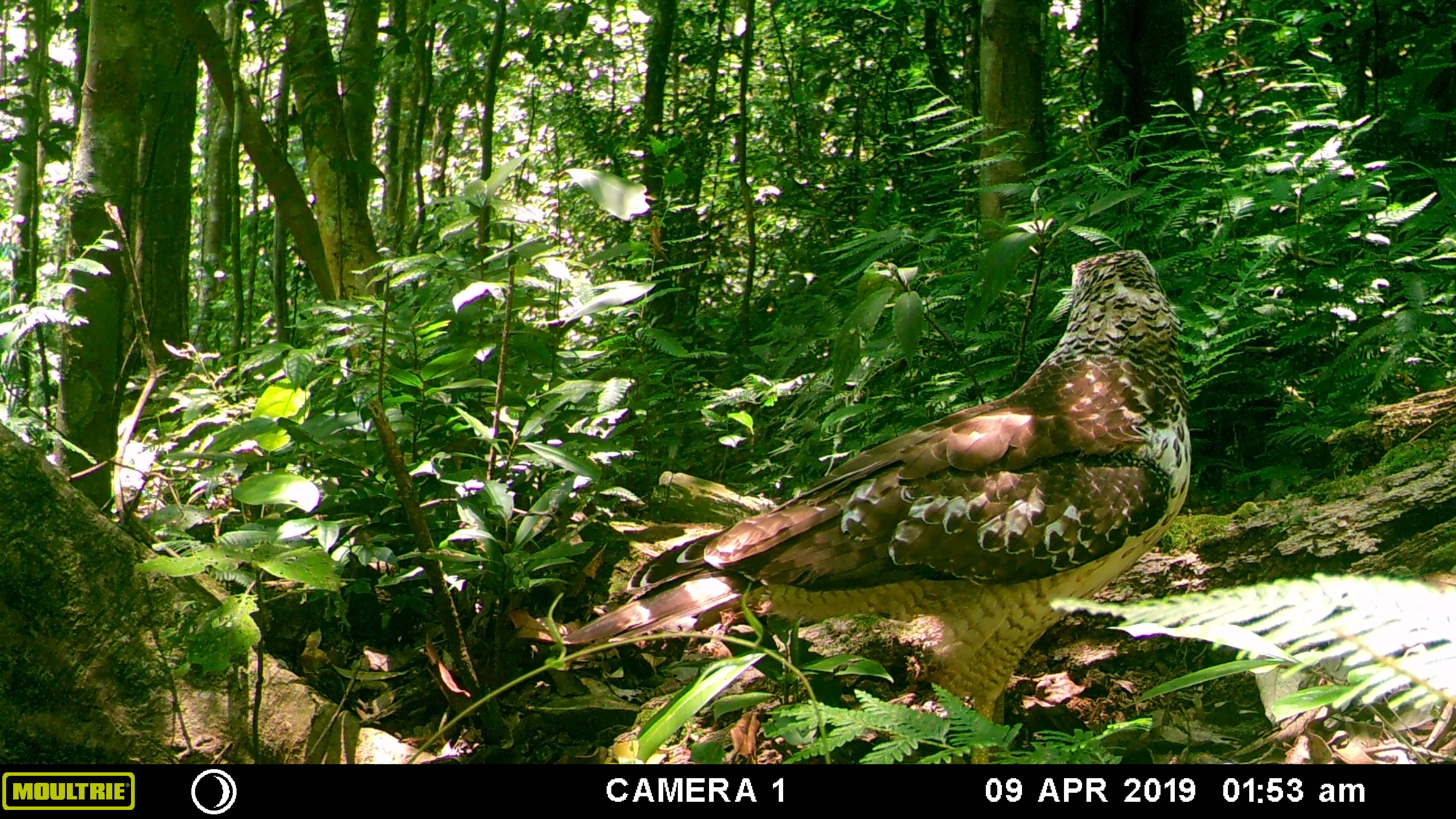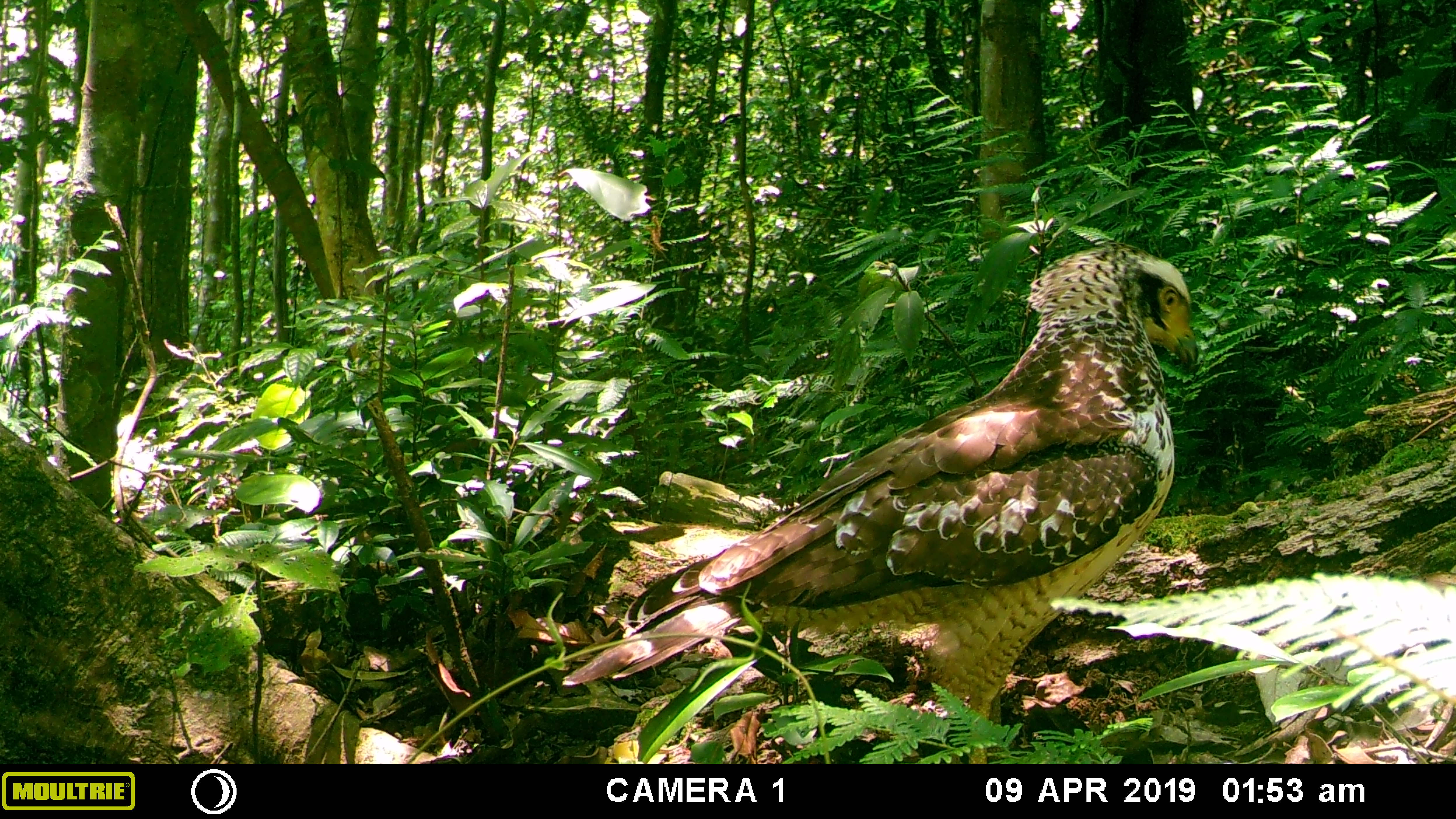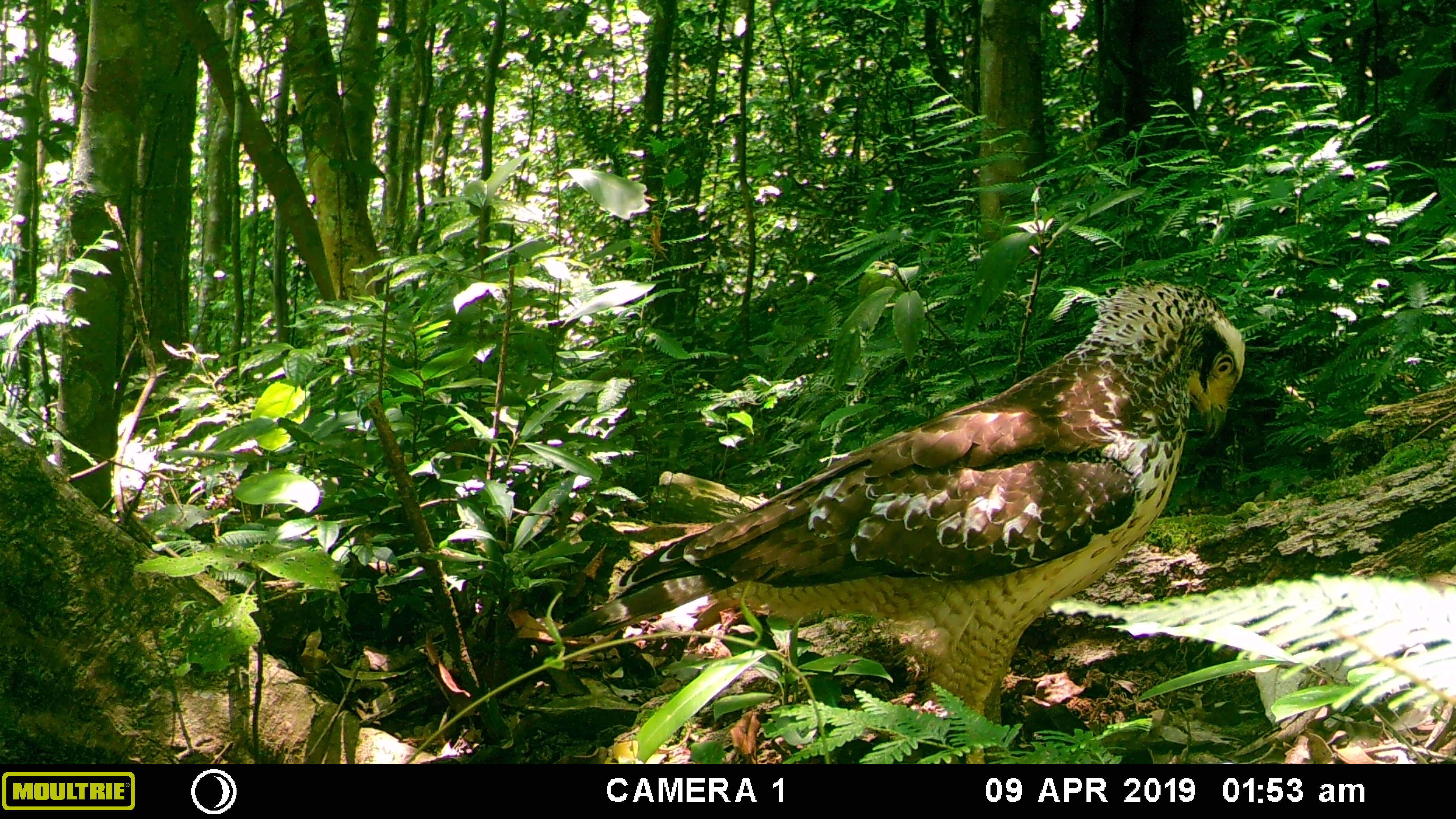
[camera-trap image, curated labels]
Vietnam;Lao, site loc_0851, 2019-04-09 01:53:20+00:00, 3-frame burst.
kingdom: Animalia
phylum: Chordata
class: Aves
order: Accipitriformes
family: Accipitridae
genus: Spilornis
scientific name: Spilornis cheela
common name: crested serpent eagle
Crested serpent eagle (Spilornis cheela). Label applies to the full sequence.